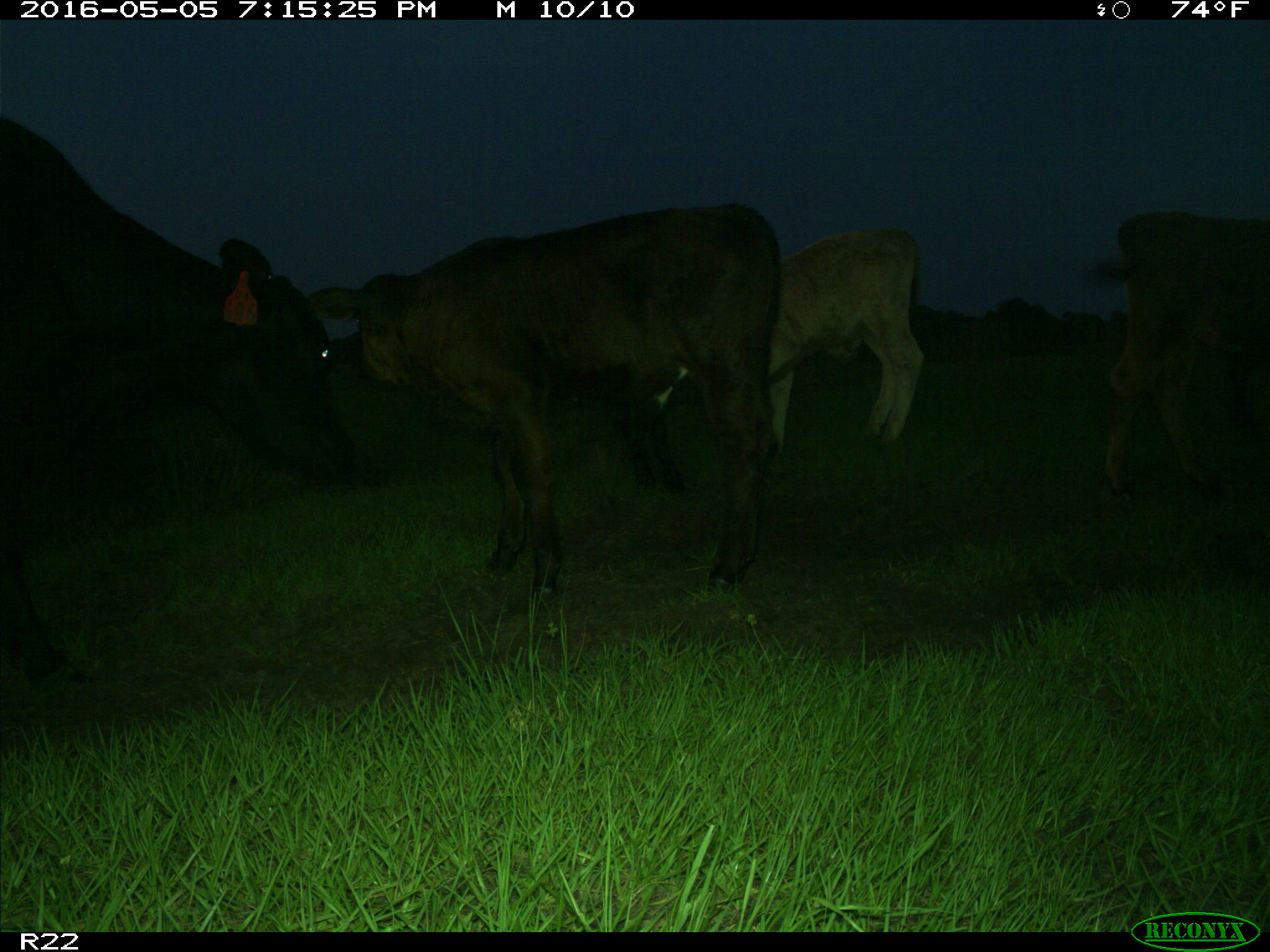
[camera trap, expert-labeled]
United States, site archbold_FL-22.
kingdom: Animalia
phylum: Chordata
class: Mammalia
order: Artiodactyla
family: Bovidae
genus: Bos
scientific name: Bos taurus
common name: domestic cow